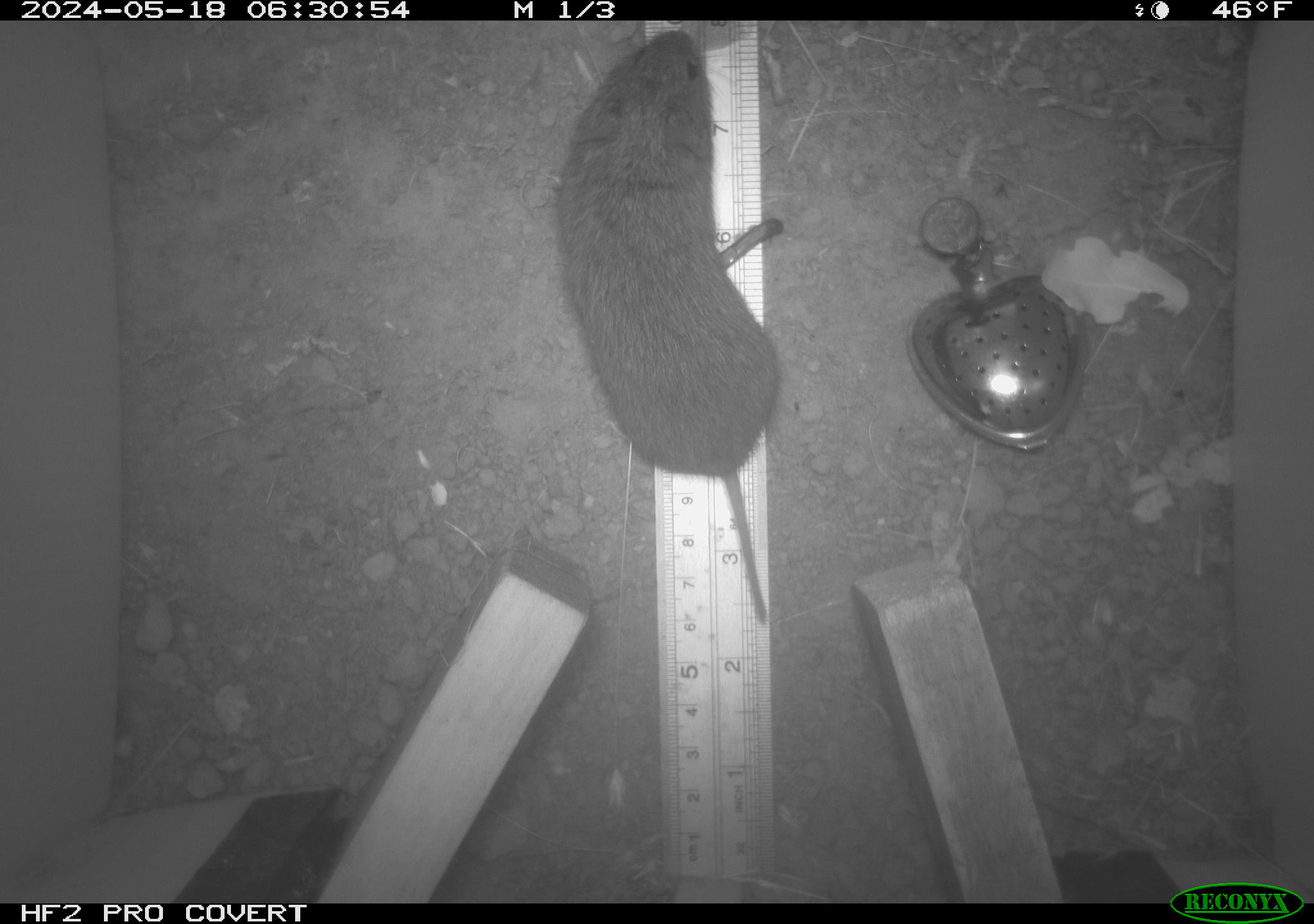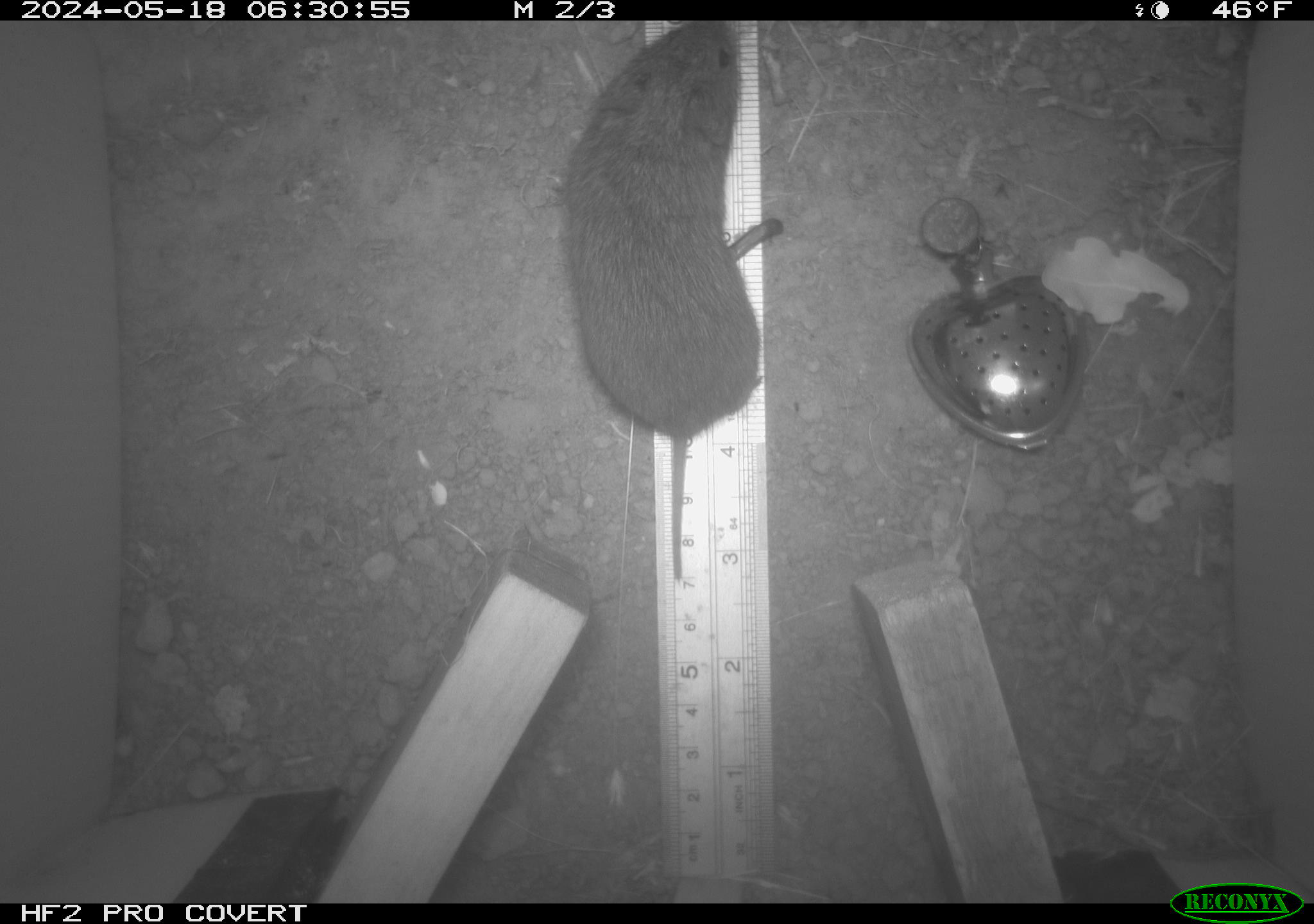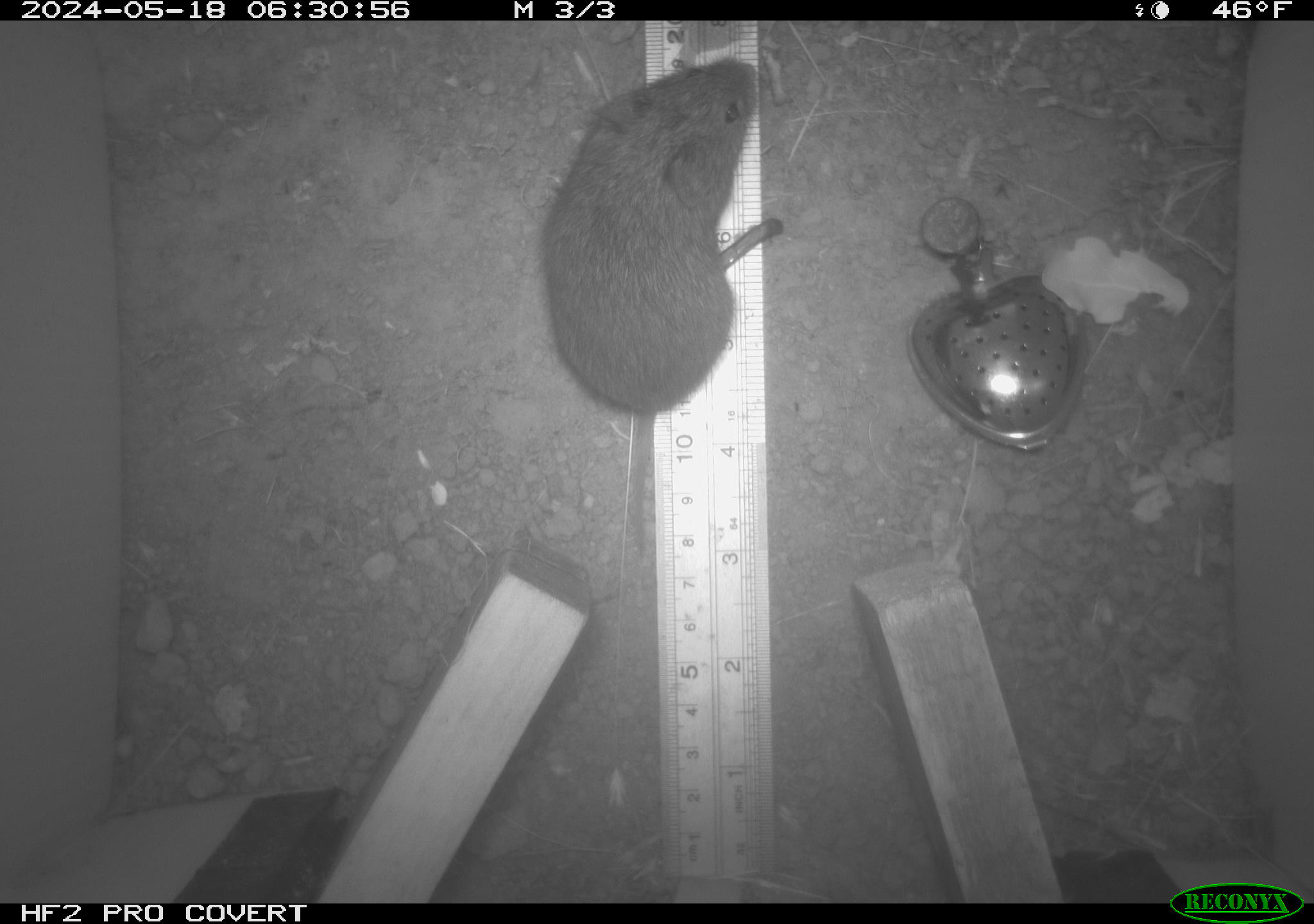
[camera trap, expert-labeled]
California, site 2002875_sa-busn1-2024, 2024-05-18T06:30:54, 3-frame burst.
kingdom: Animalia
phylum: Chordata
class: Mammalia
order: Rodentia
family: Cricetidae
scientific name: Arvicolinae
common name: voles, lemmings, and muskrats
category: arvicolinae subfamily